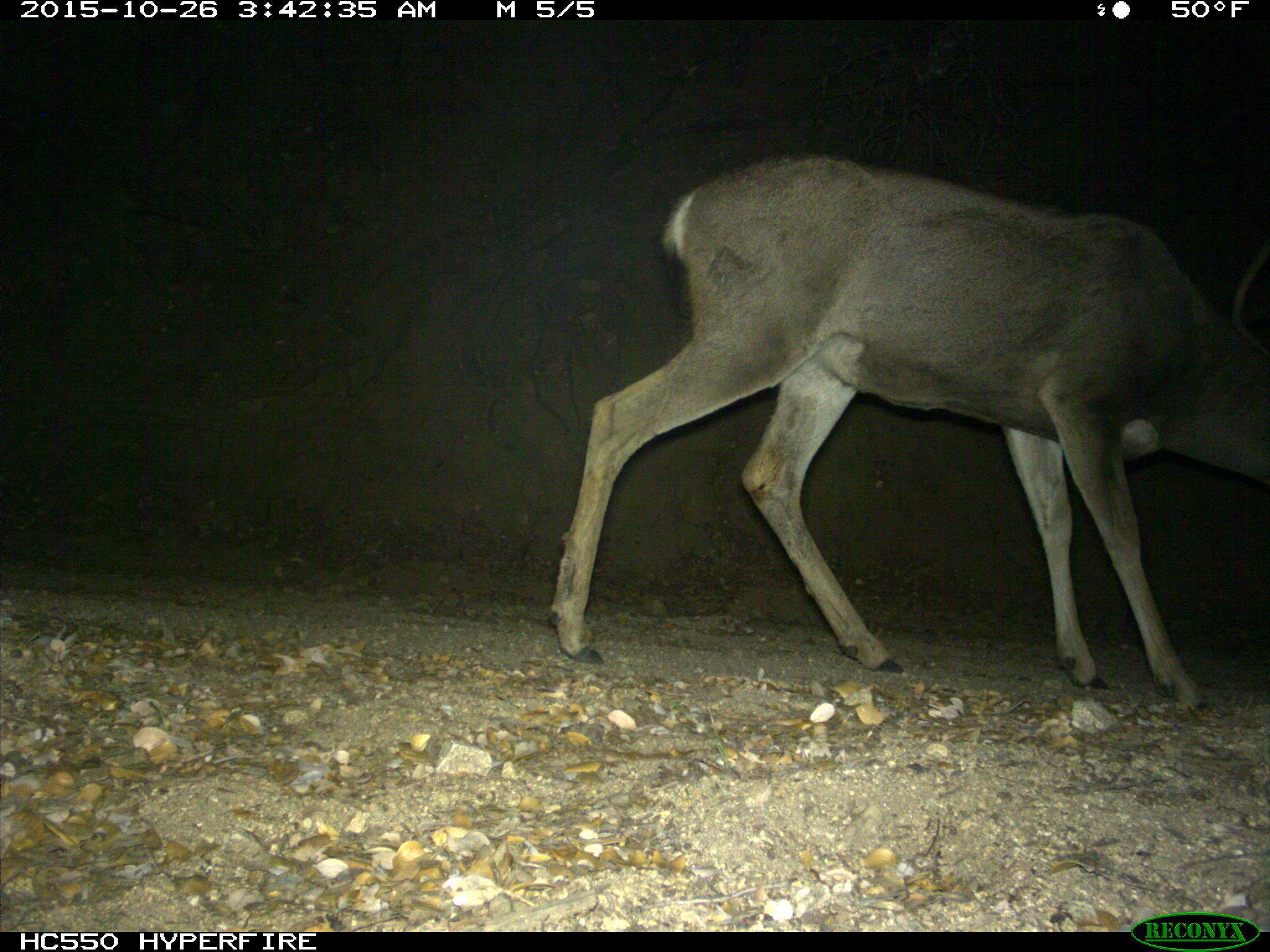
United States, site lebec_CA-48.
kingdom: Animalia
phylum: Chordata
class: Mammalia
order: Artiodactyla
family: Cervidae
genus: Odocoileus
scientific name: Odocoileus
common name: deer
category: unidentified deer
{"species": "unidentified deer (deer) (Odocoileus)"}